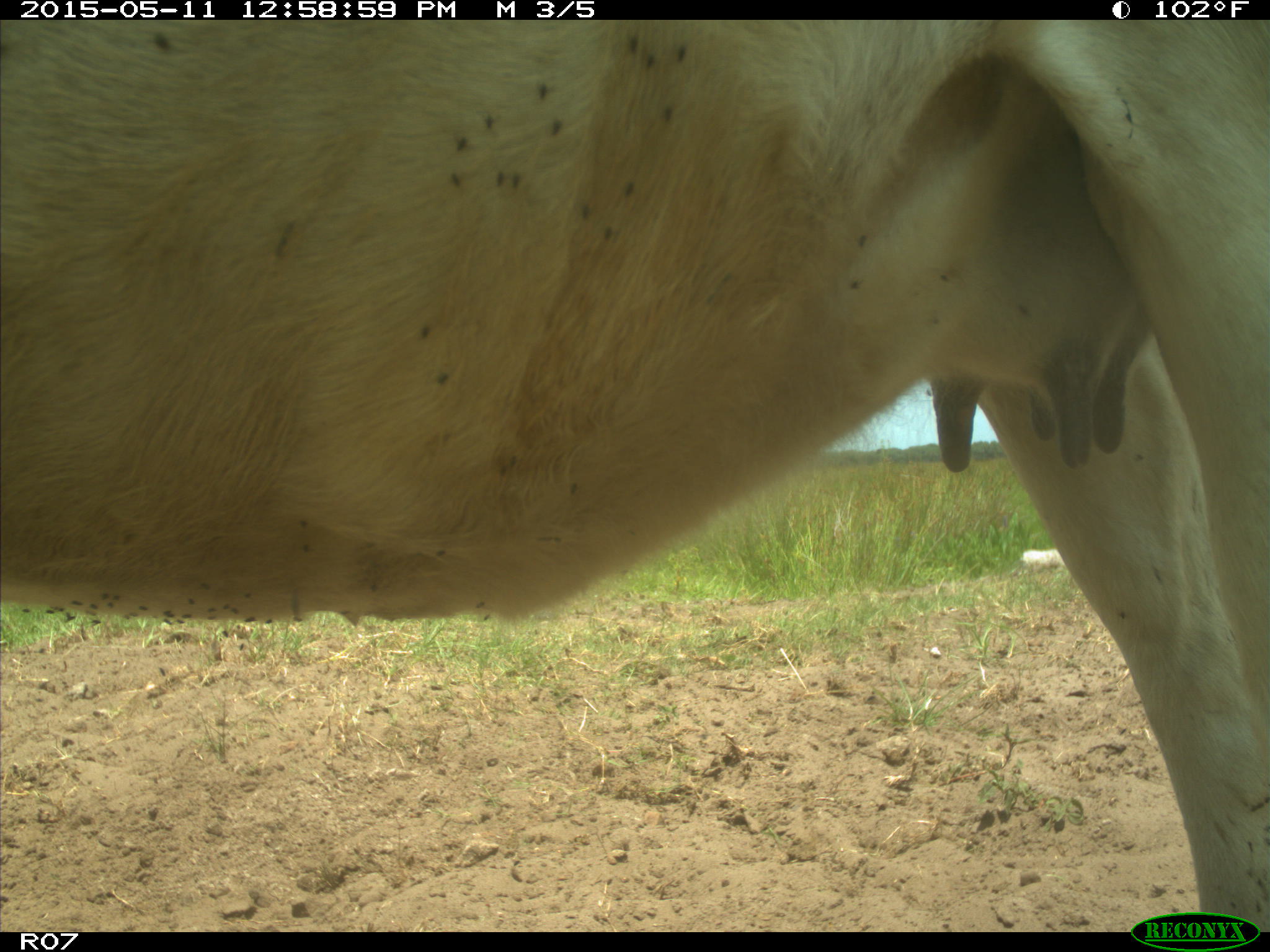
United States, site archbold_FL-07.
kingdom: Animalia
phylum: Chordata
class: Mammalia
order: Artiodactyla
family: Bovidae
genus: Bos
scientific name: Bos taurus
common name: domestic cow